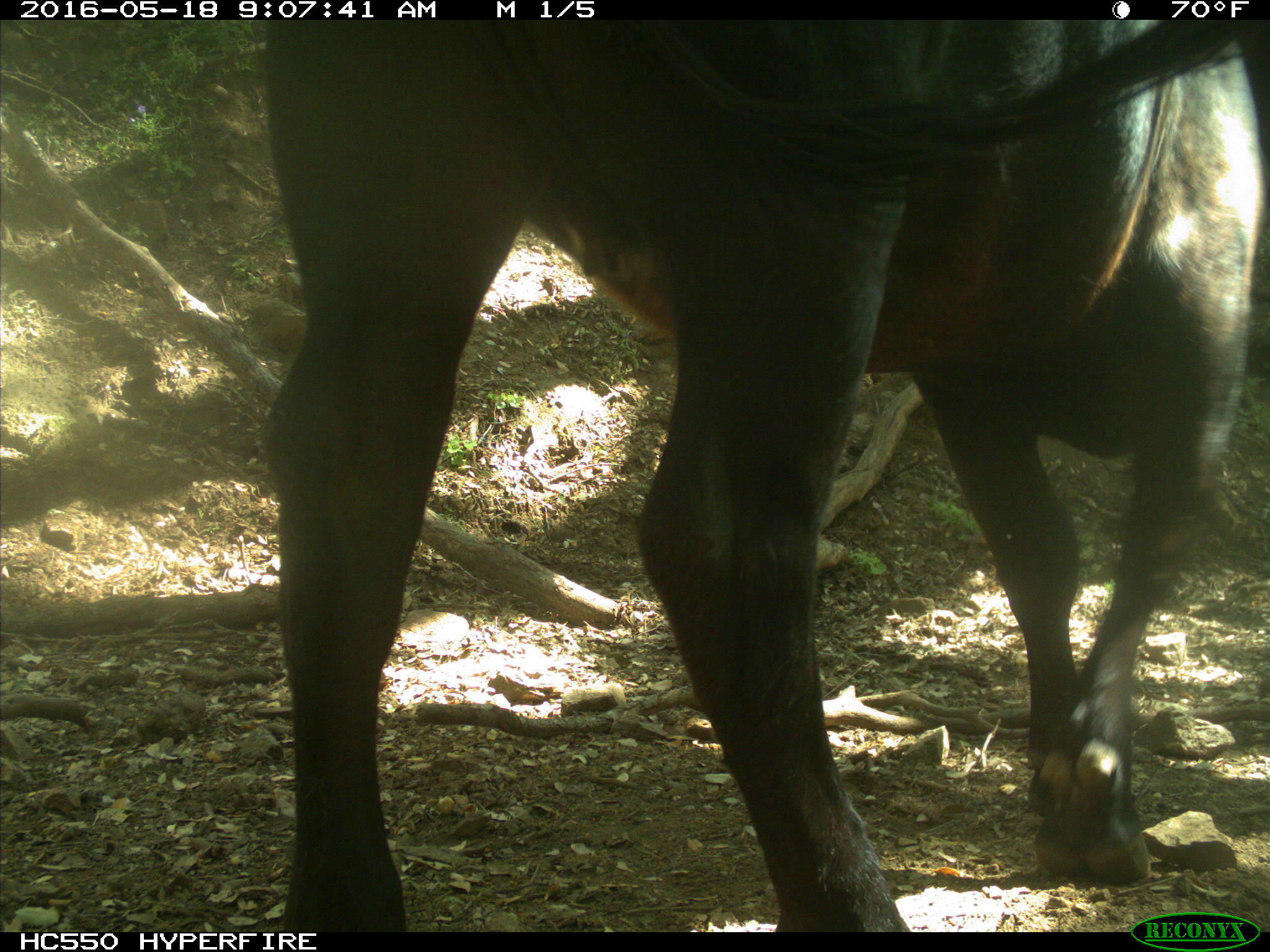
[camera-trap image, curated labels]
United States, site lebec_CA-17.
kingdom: Animalia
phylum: Chordata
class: Mammalia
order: Artiodactyla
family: Bovidae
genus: Bos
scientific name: Bos taurus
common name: domestic cow